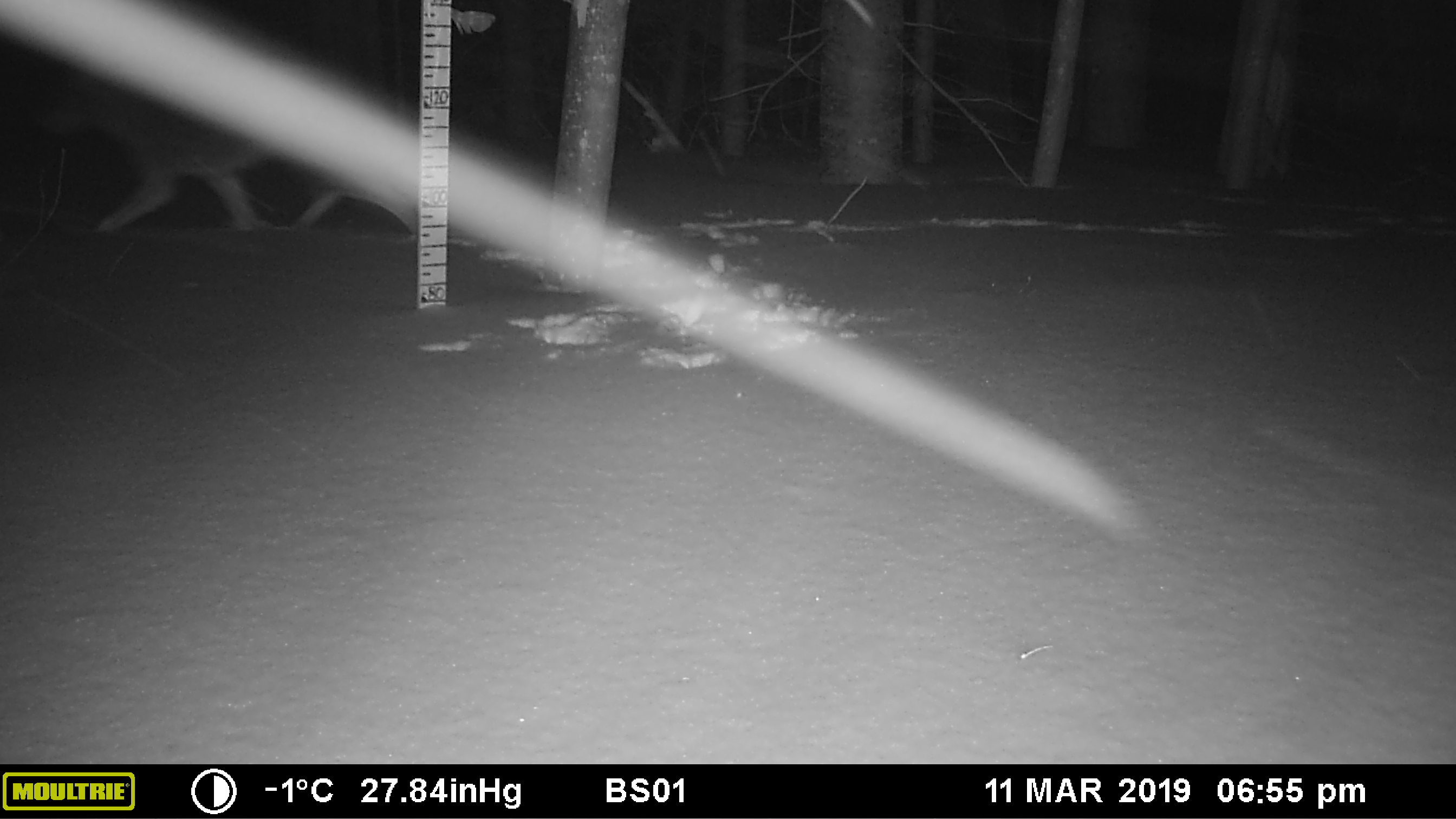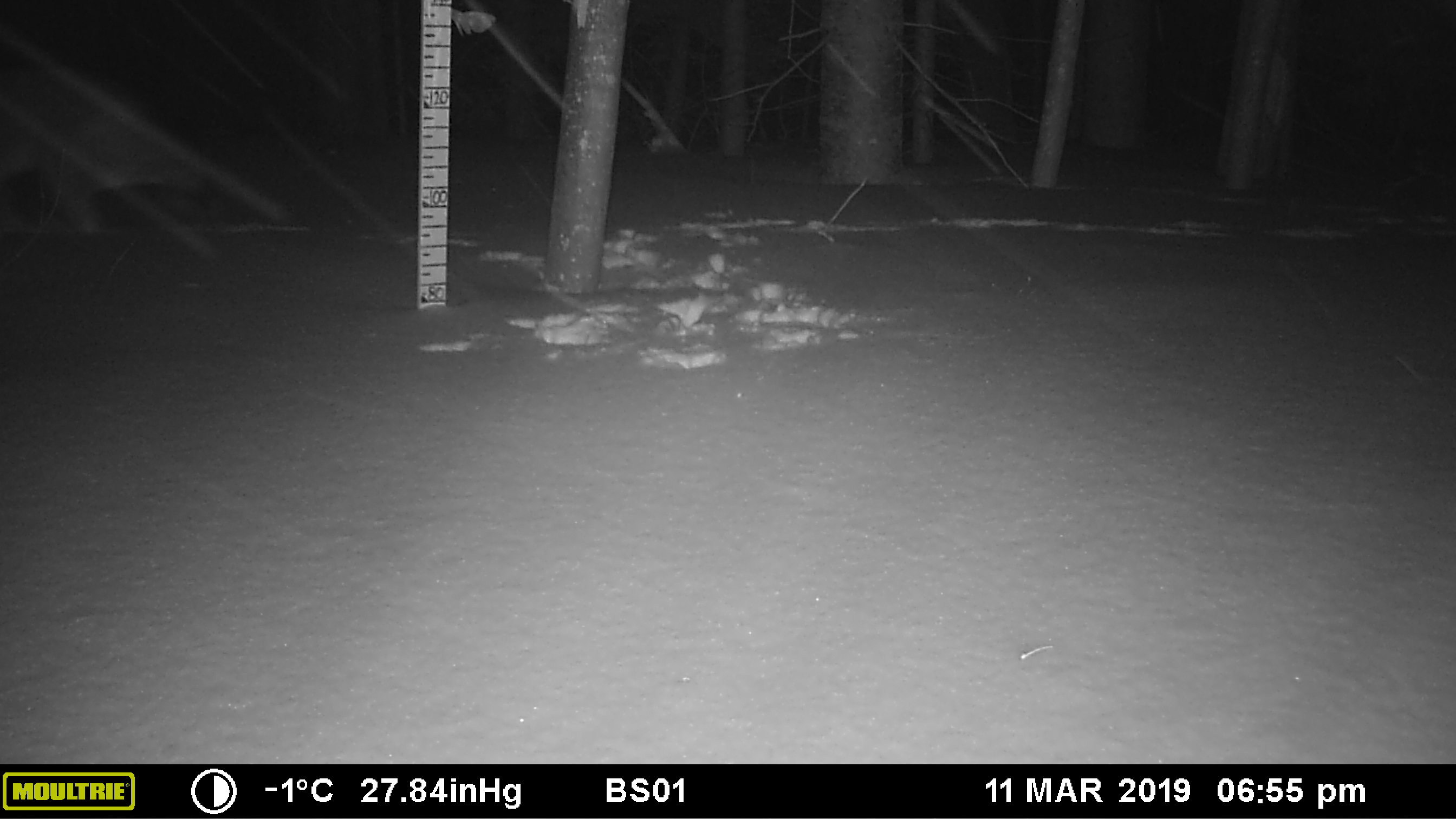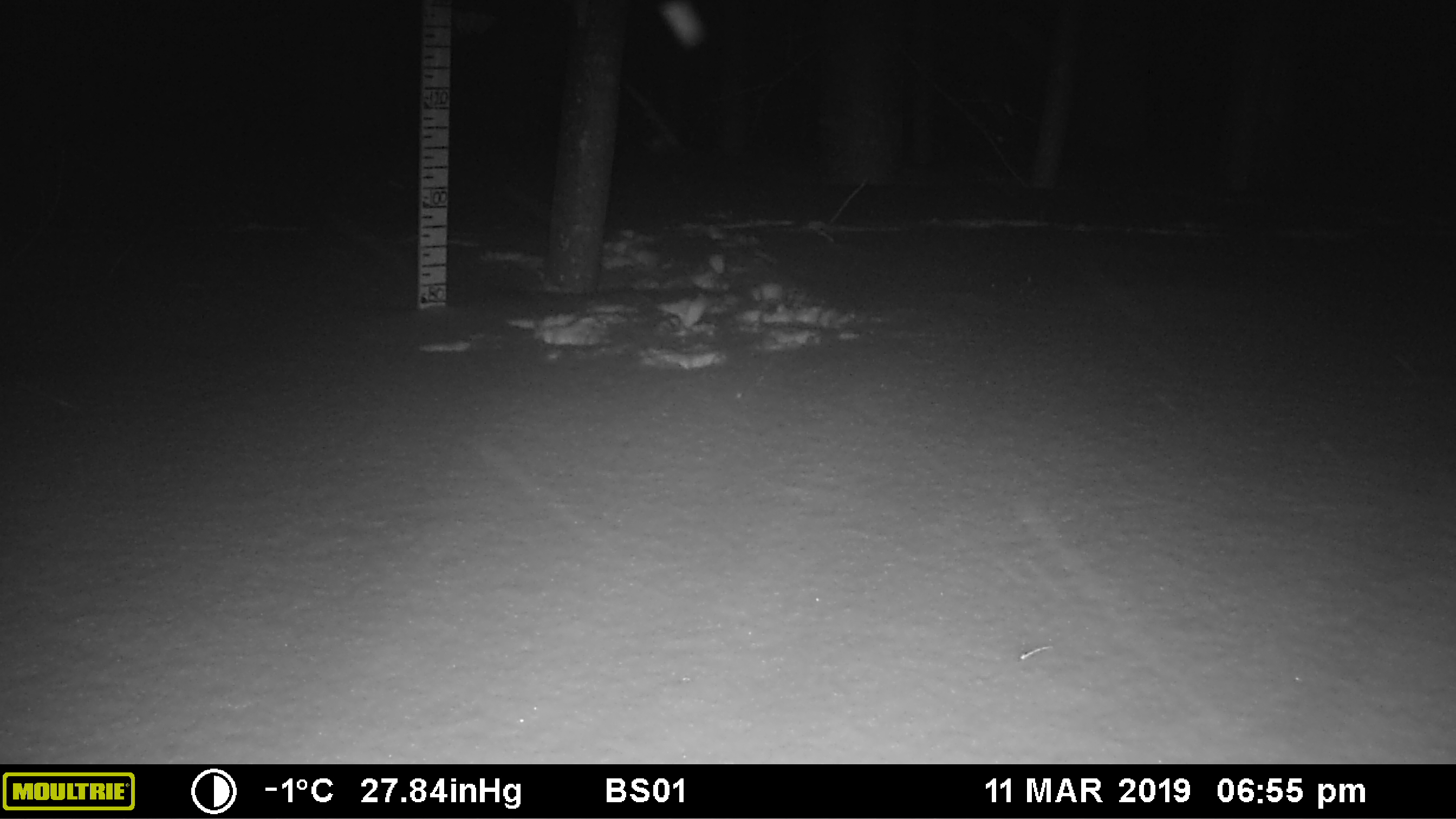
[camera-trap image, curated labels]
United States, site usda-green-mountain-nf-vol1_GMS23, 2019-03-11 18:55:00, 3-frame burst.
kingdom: Animalia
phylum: Chordata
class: Mammalia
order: Carnivora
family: Canidae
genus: Canis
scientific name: Canis latrans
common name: coyote